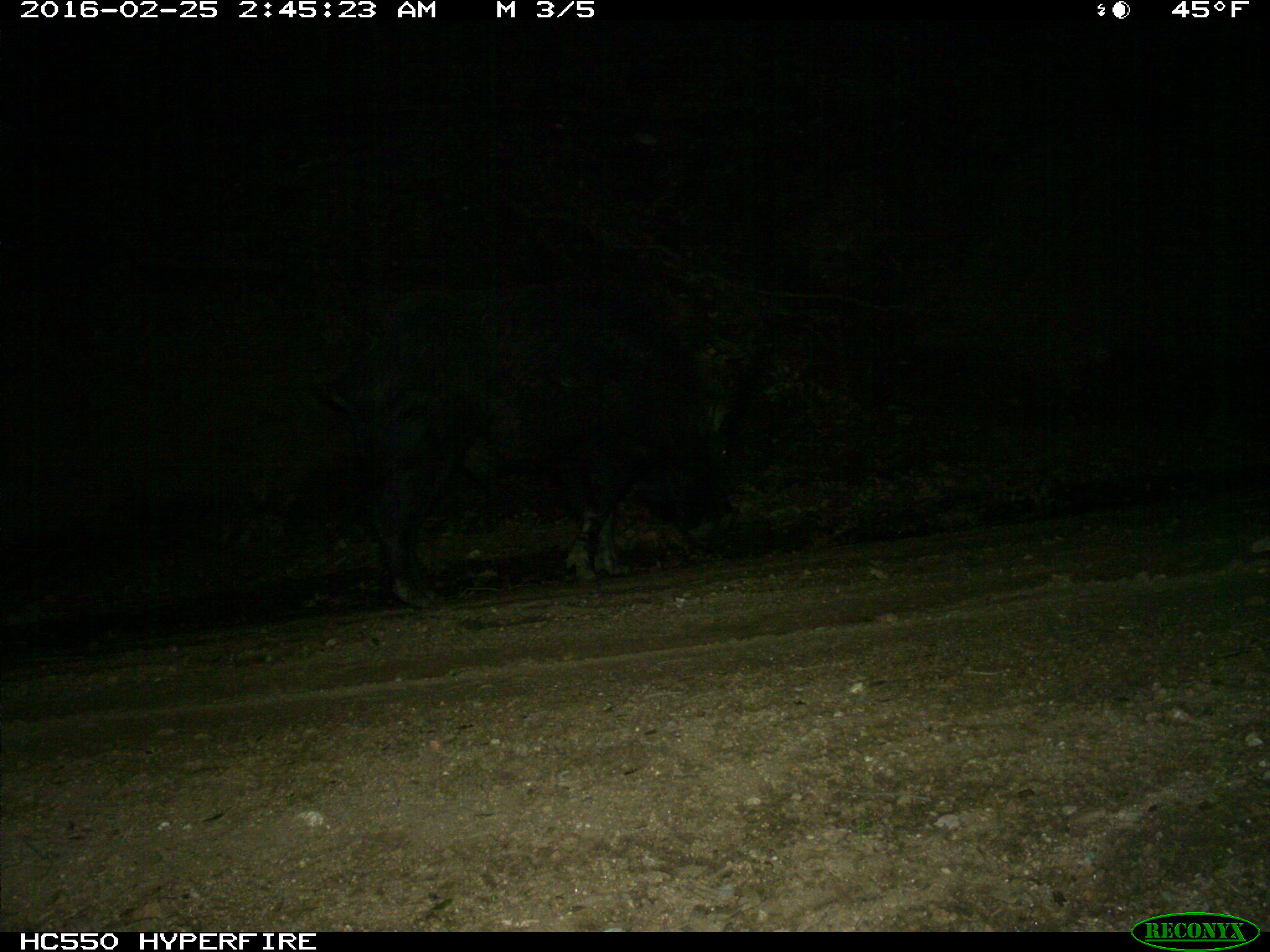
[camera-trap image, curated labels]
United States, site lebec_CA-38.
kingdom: Animalia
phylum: Chordata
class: Mammalia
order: Artiodactyla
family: Suidae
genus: Sus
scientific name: Sus scrofa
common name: wild boar